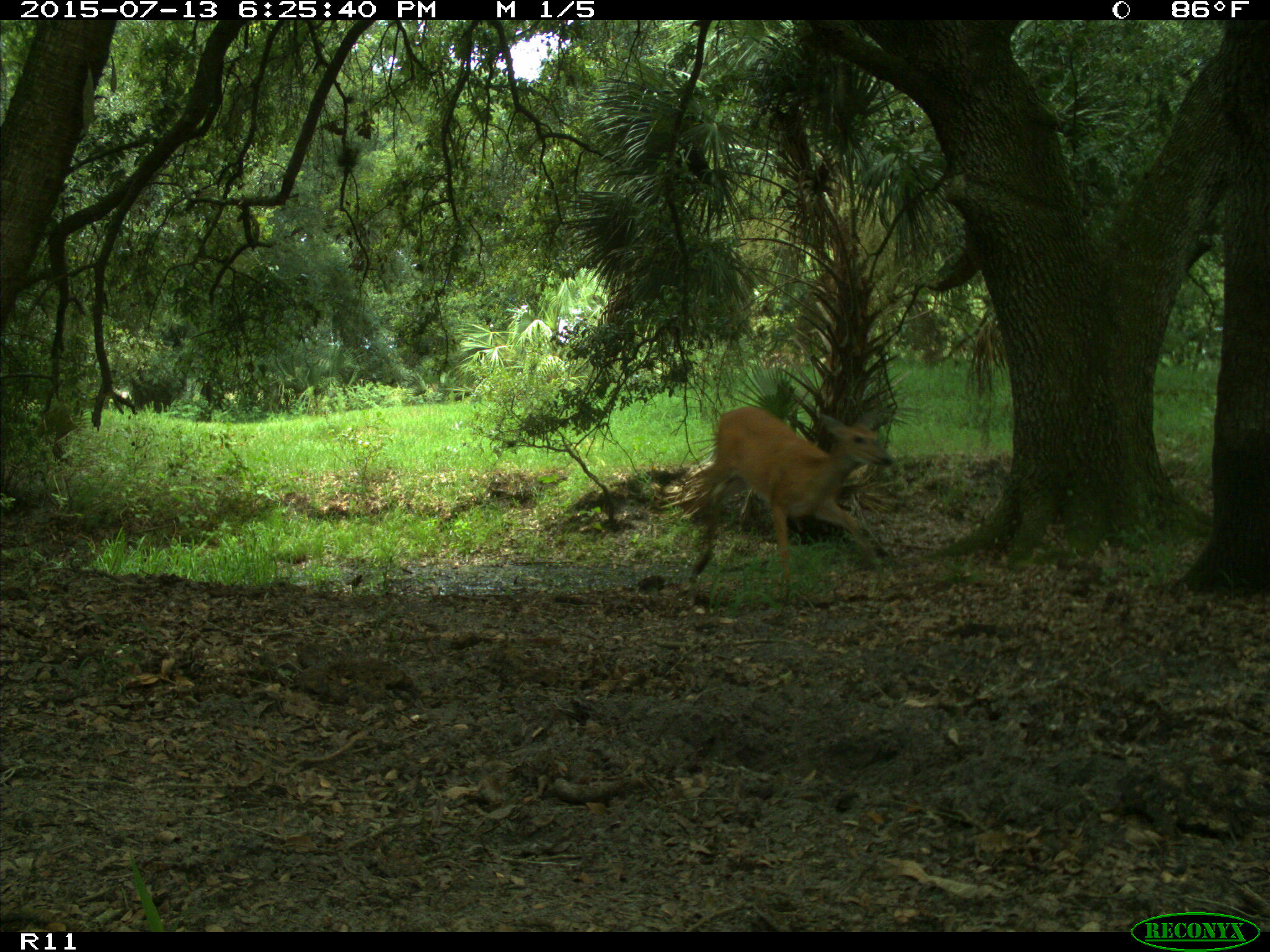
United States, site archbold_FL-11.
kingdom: Animalia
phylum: Chordata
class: Mammalia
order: Artiodactyla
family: Cervidae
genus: Odocoileus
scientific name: Odocoileus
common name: deer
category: unidentified deer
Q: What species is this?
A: Unidentified deer (deer) (Odocoileus).